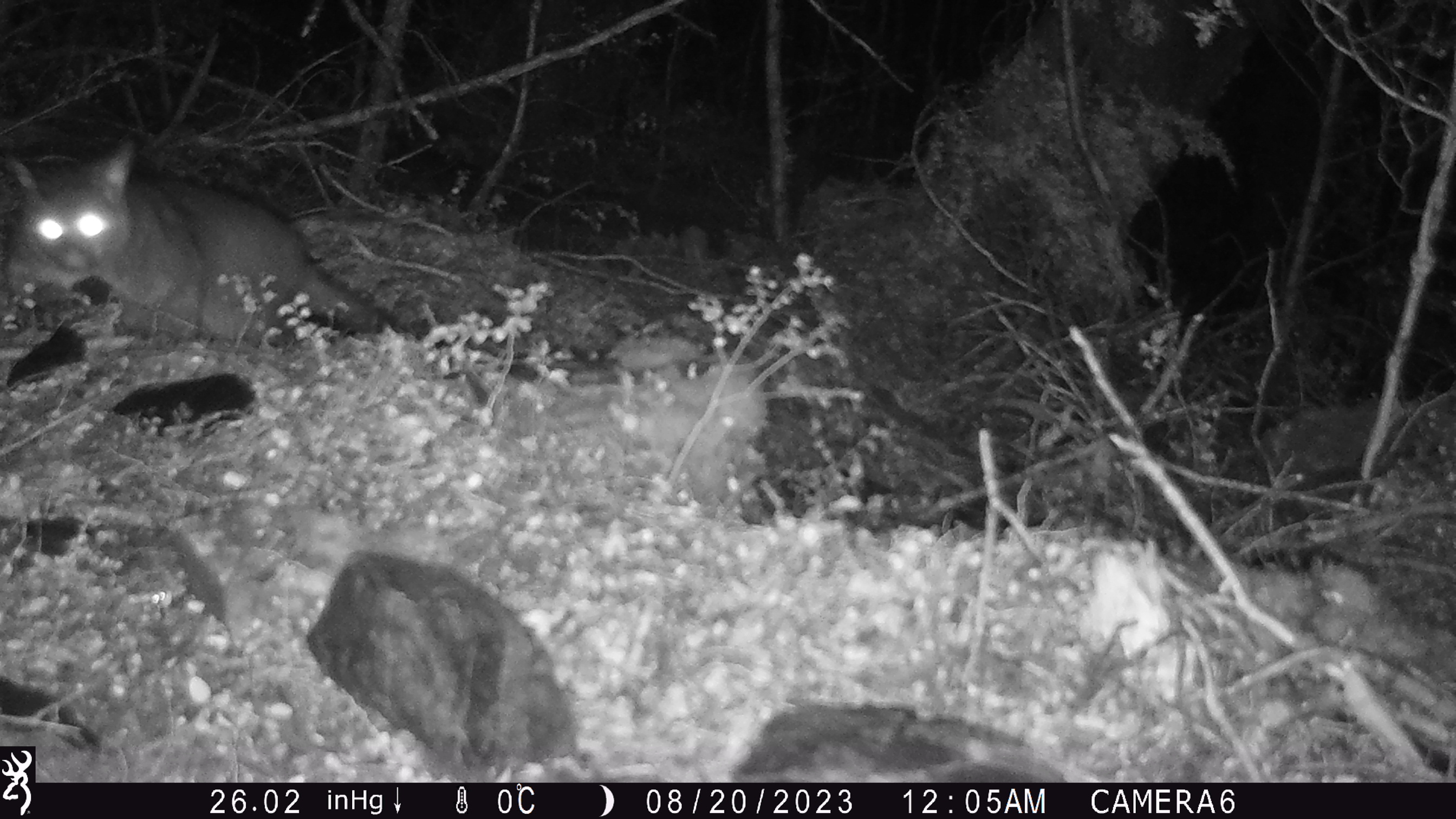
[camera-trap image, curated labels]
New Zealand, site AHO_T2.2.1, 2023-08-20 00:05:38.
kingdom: Animalia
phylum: Chordata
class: Mammalia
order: Carnivora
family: Mustelidae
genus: Mustela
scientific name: Mustela erminea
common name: stoat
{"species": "stoat (Mustela erminea)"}